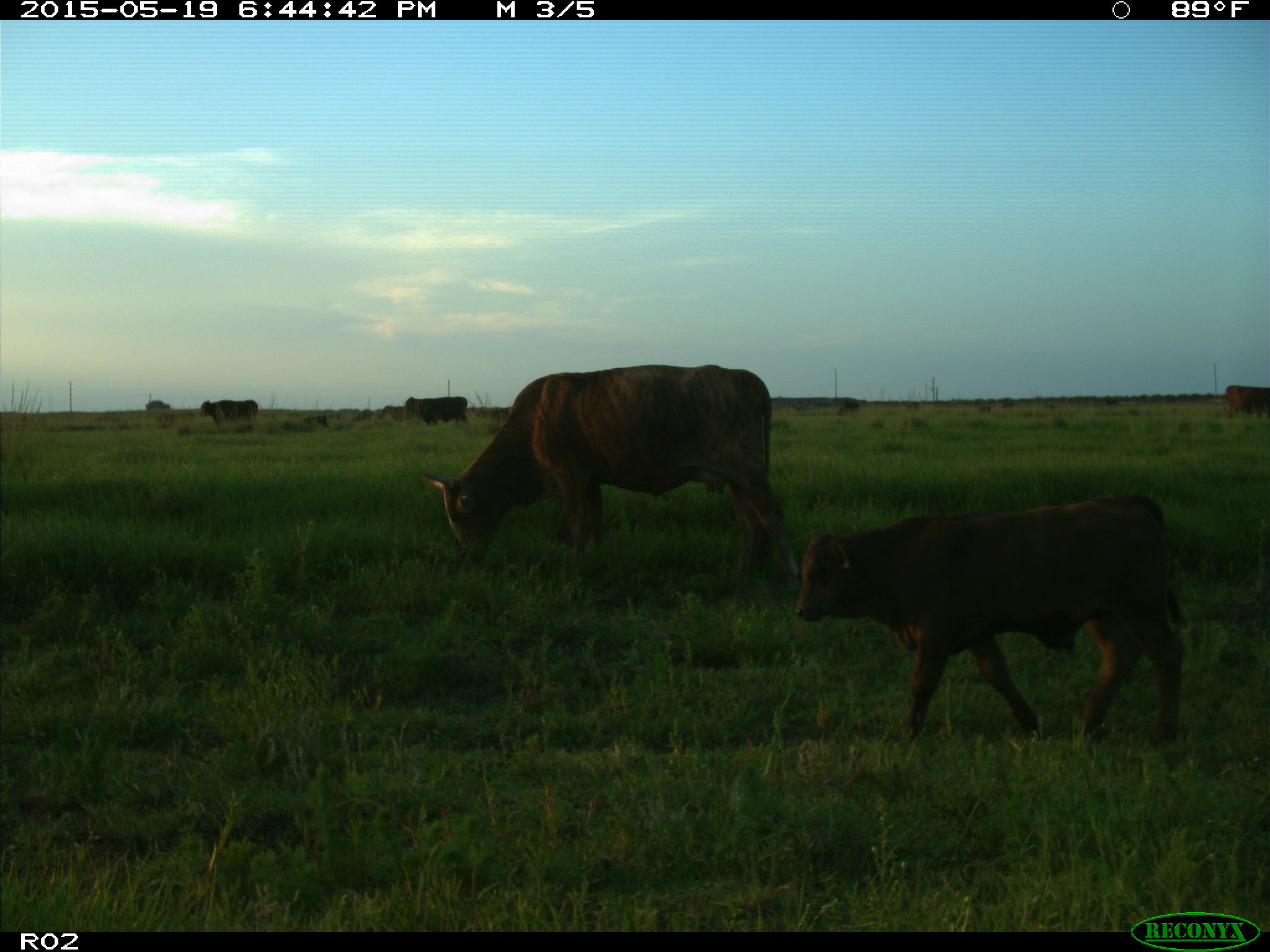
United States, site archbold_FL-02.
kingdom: Animalia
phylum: Chordata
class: Mammalia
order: Artiodactyla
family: Bovidae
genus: Bos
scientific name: Bos taurus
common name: domestic cow